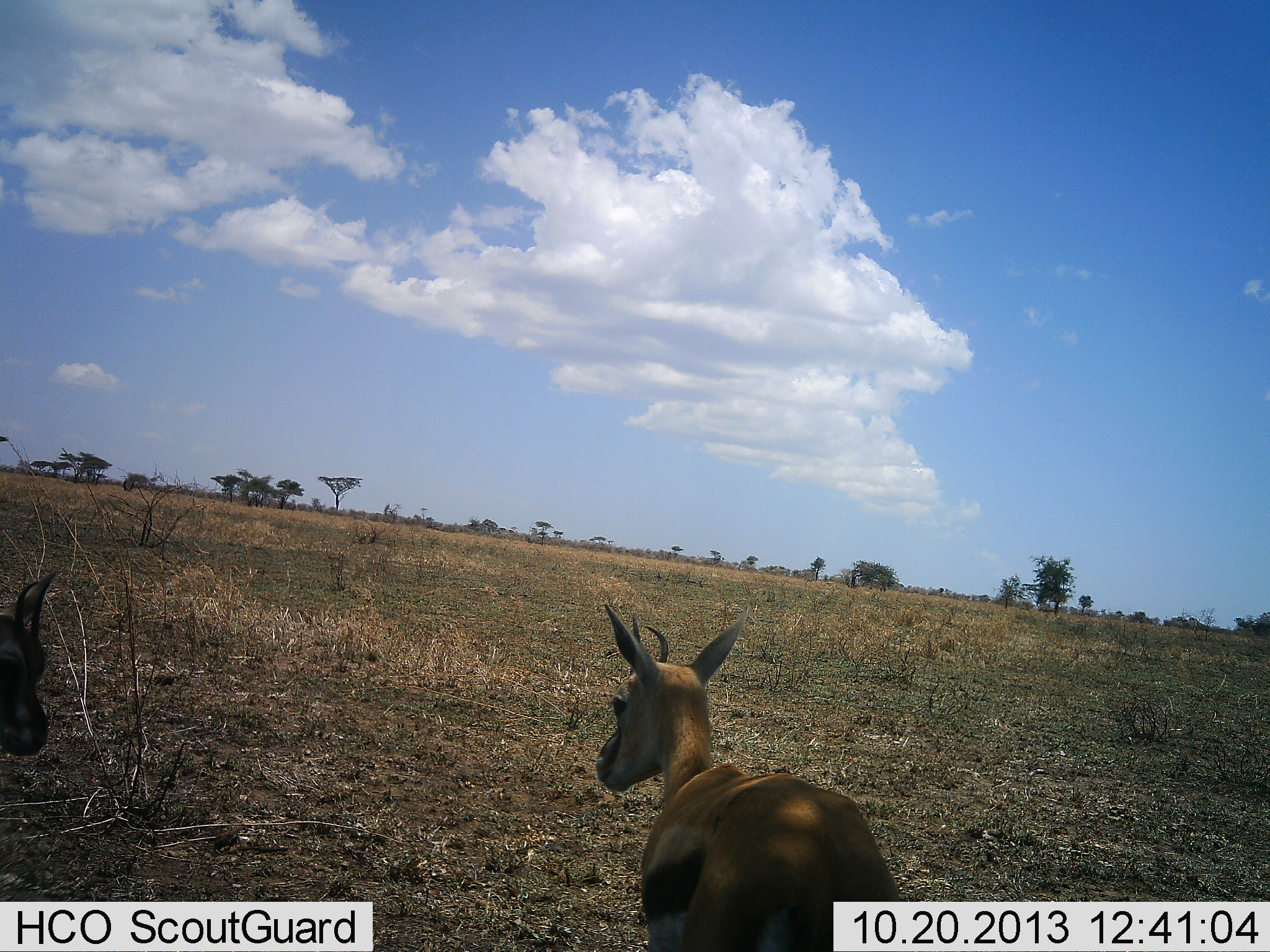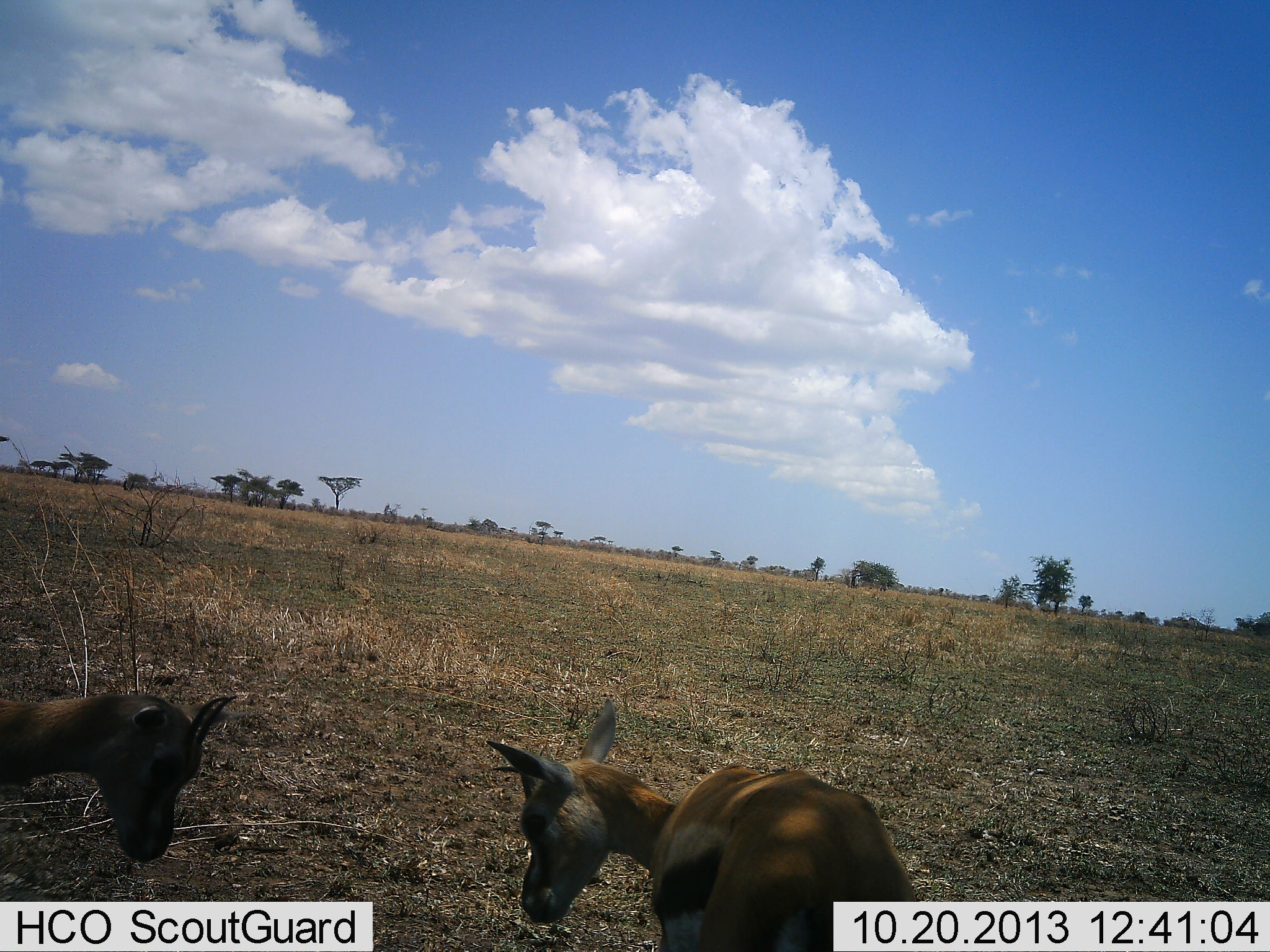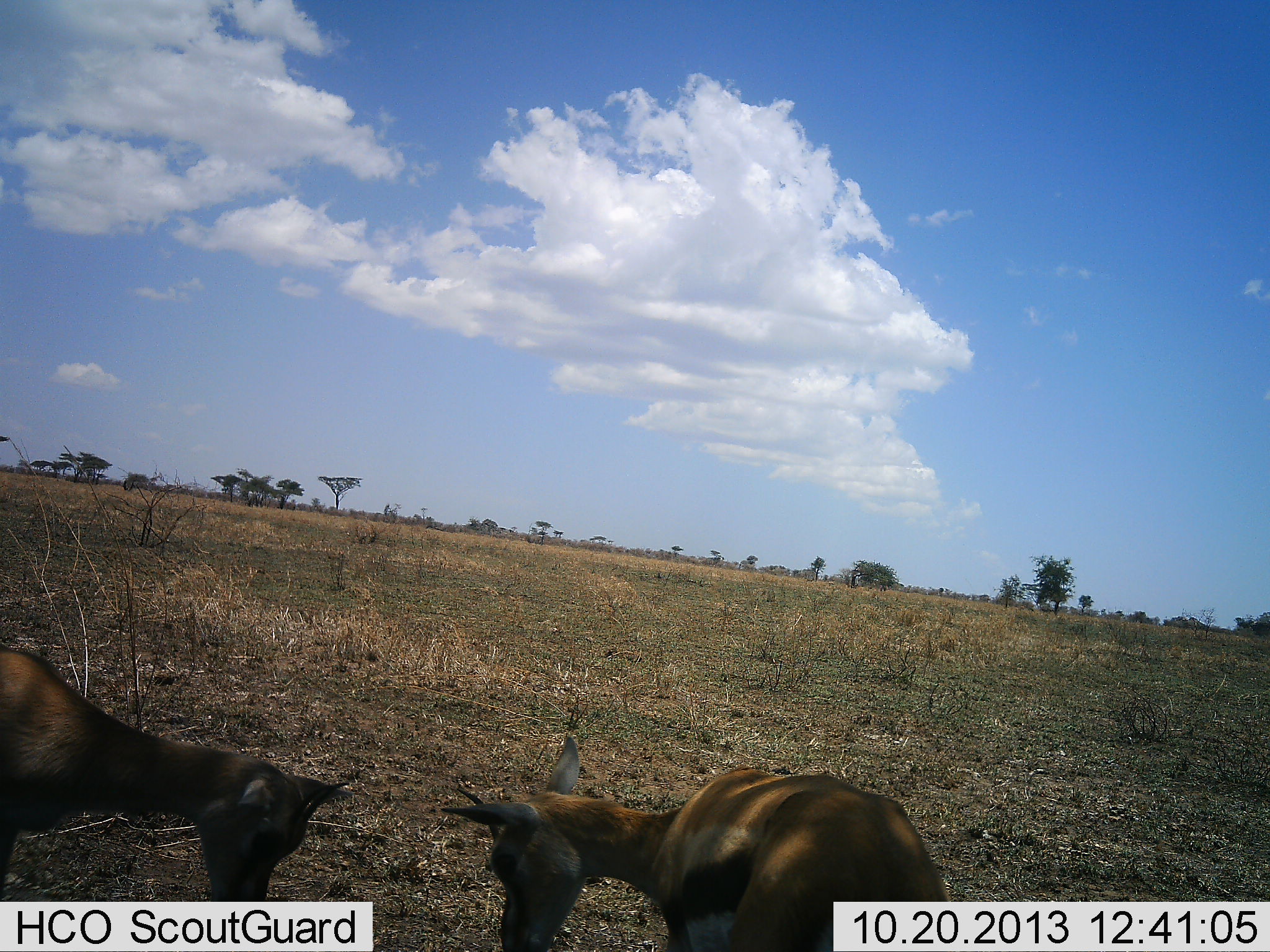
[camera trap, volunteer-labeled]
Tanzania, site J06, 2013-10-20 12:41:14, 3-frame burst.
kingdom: Animalia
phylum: Chordata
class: Mammalia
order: Artiodactyla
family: Bovidae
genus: Eudorcas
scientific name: Eudorcas thomsonii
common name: thomson's gazelle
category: gazellethomsons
Gazellethomsons (thomson's gazelle) (Eudorcas thomsonii), count 2. Behavior (volunteer vote fractions): standing 43%, resting 5%, moving 10%, interacting 19%. Young present (vote fraction): 10%. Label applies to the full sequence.